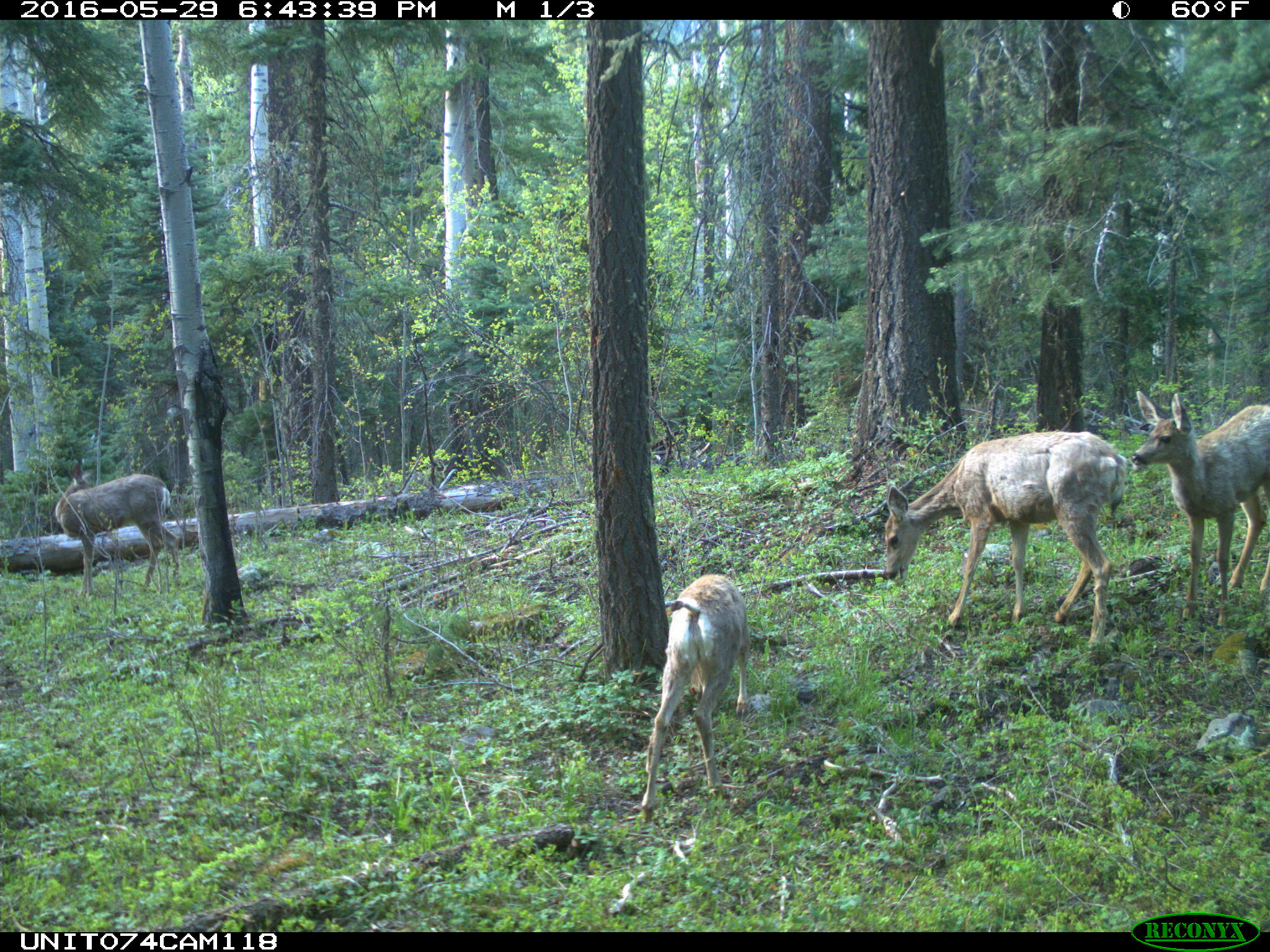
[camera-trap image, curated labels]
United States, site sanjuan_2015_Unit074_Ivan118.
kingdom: Animalia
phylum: Chordata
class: Mammalia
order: Artiodactyla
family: Cervidae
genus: Odocoileus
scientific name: Odocoileus hemionus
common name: mule deer